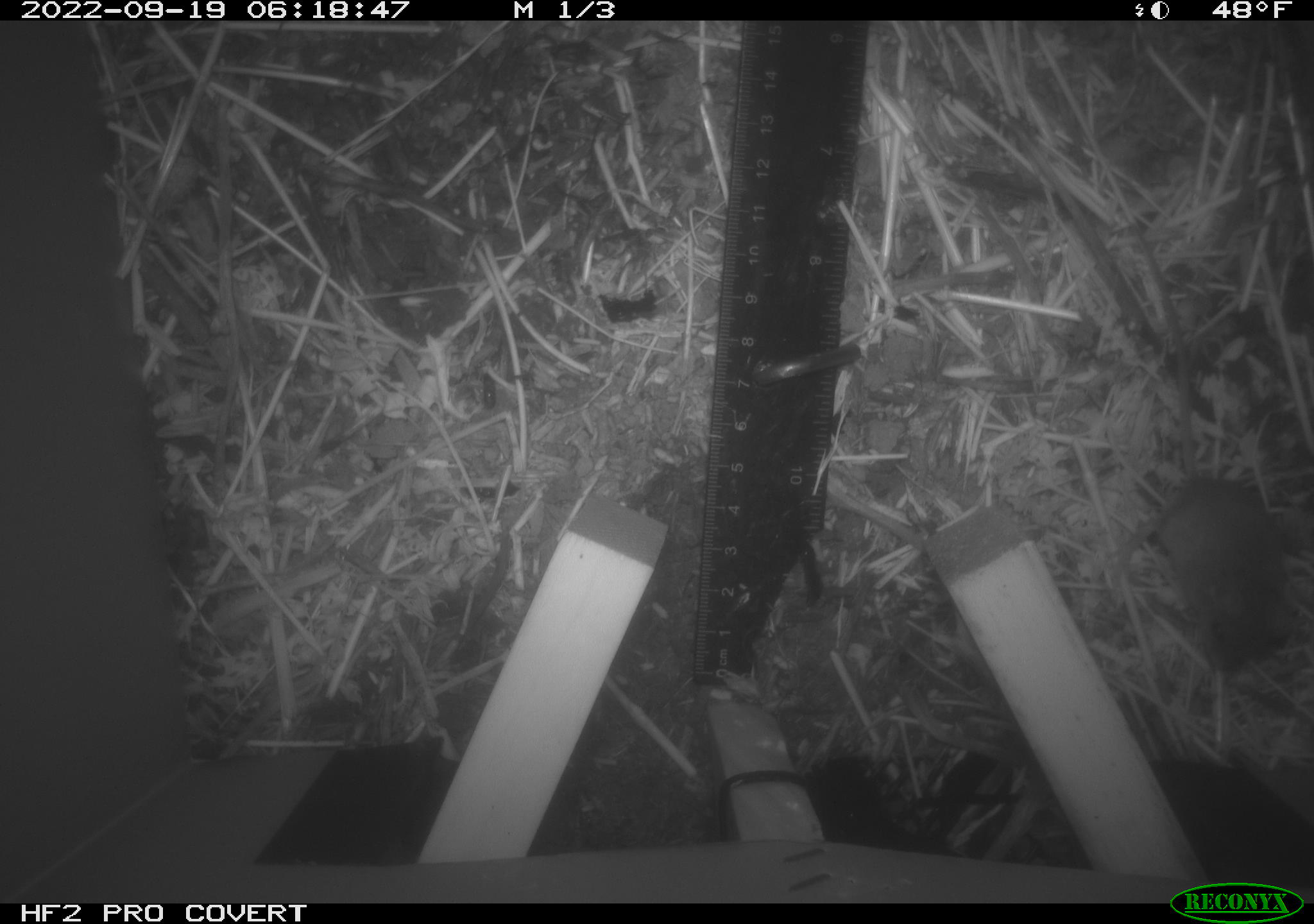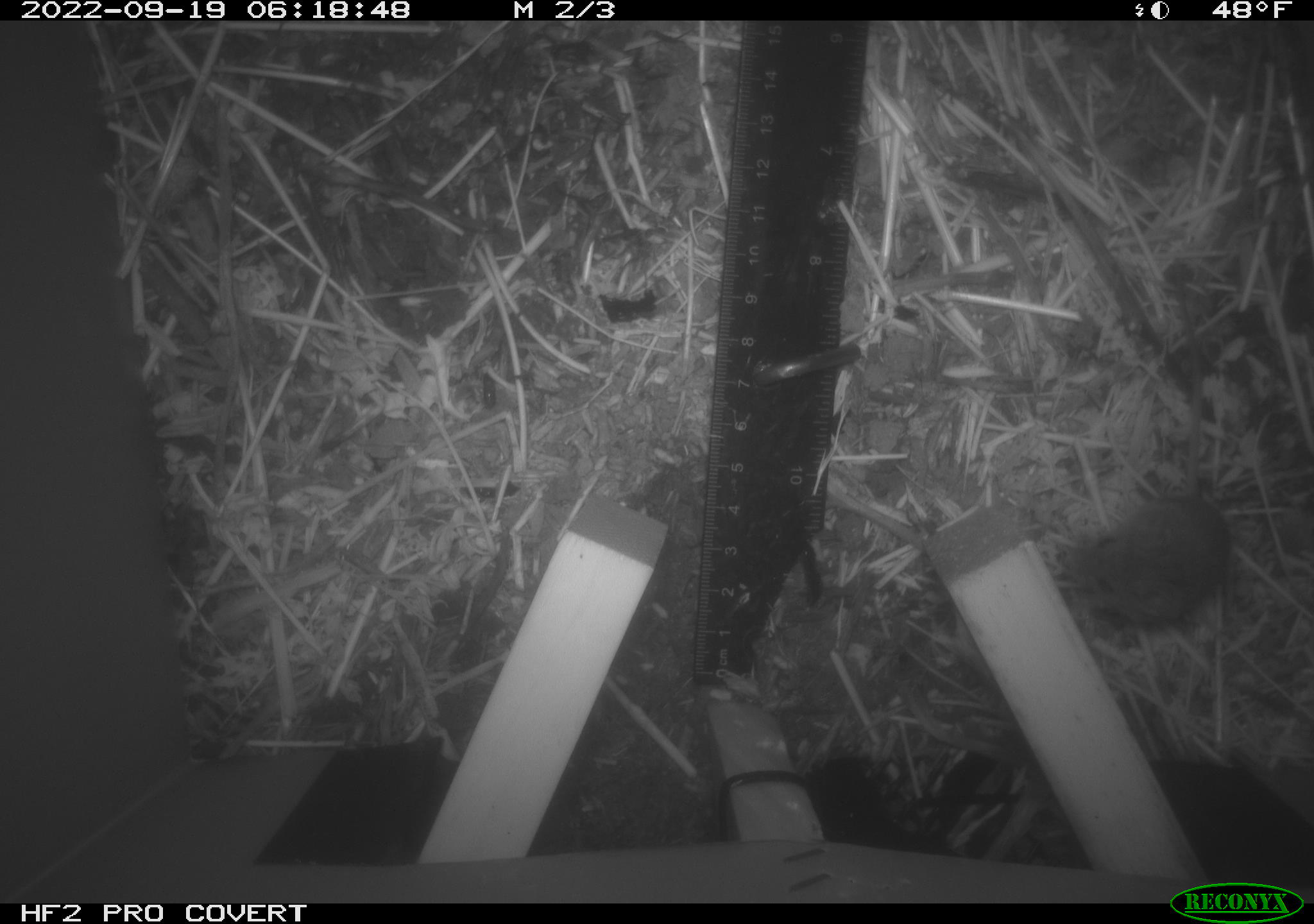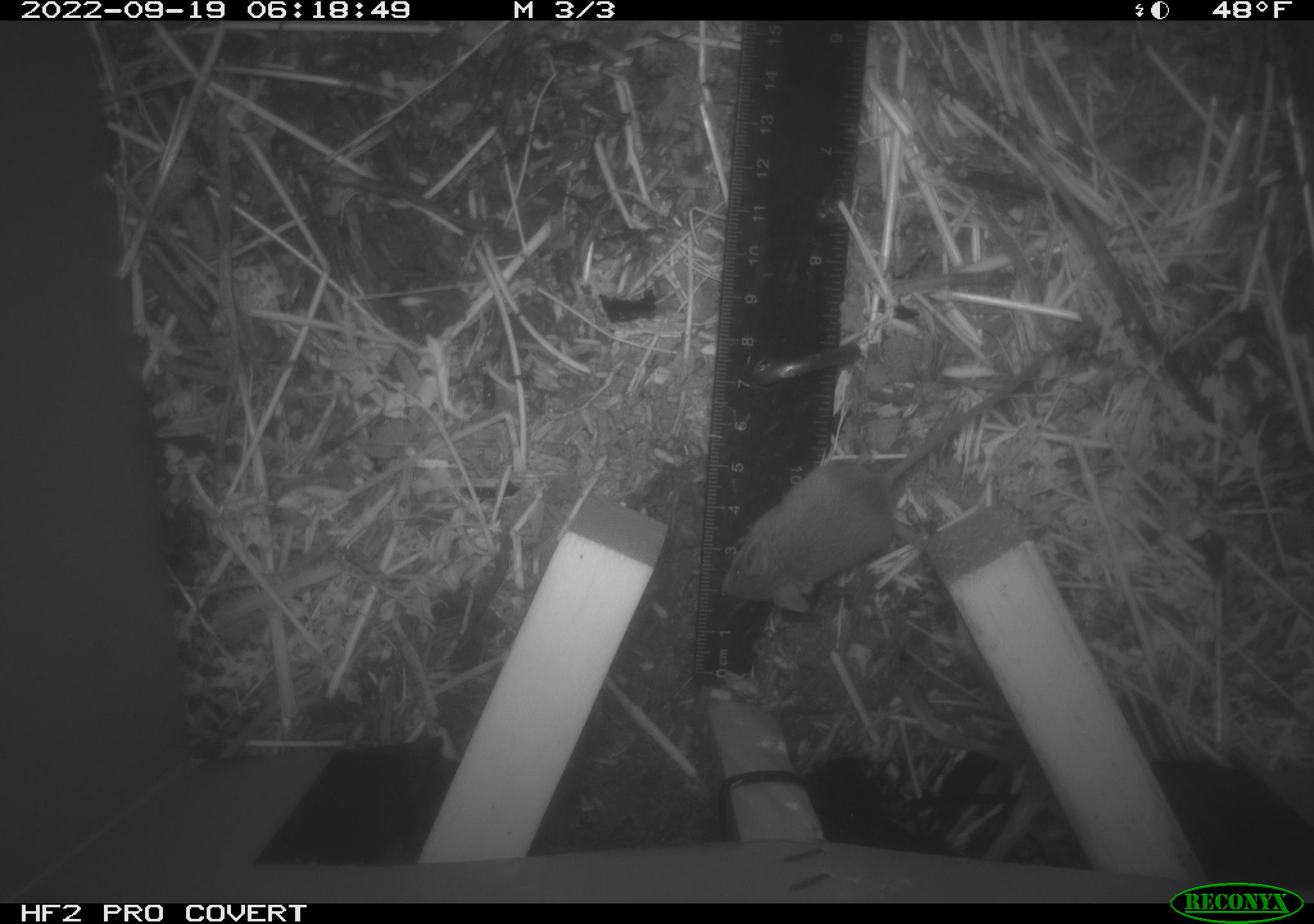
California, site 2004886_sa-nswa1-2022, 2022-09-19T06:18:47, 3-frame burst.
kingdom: Animalia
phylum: Chordata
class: Mammalia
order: Rodentia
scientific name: Rodentia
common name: rodent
Rodent (Rodentia).